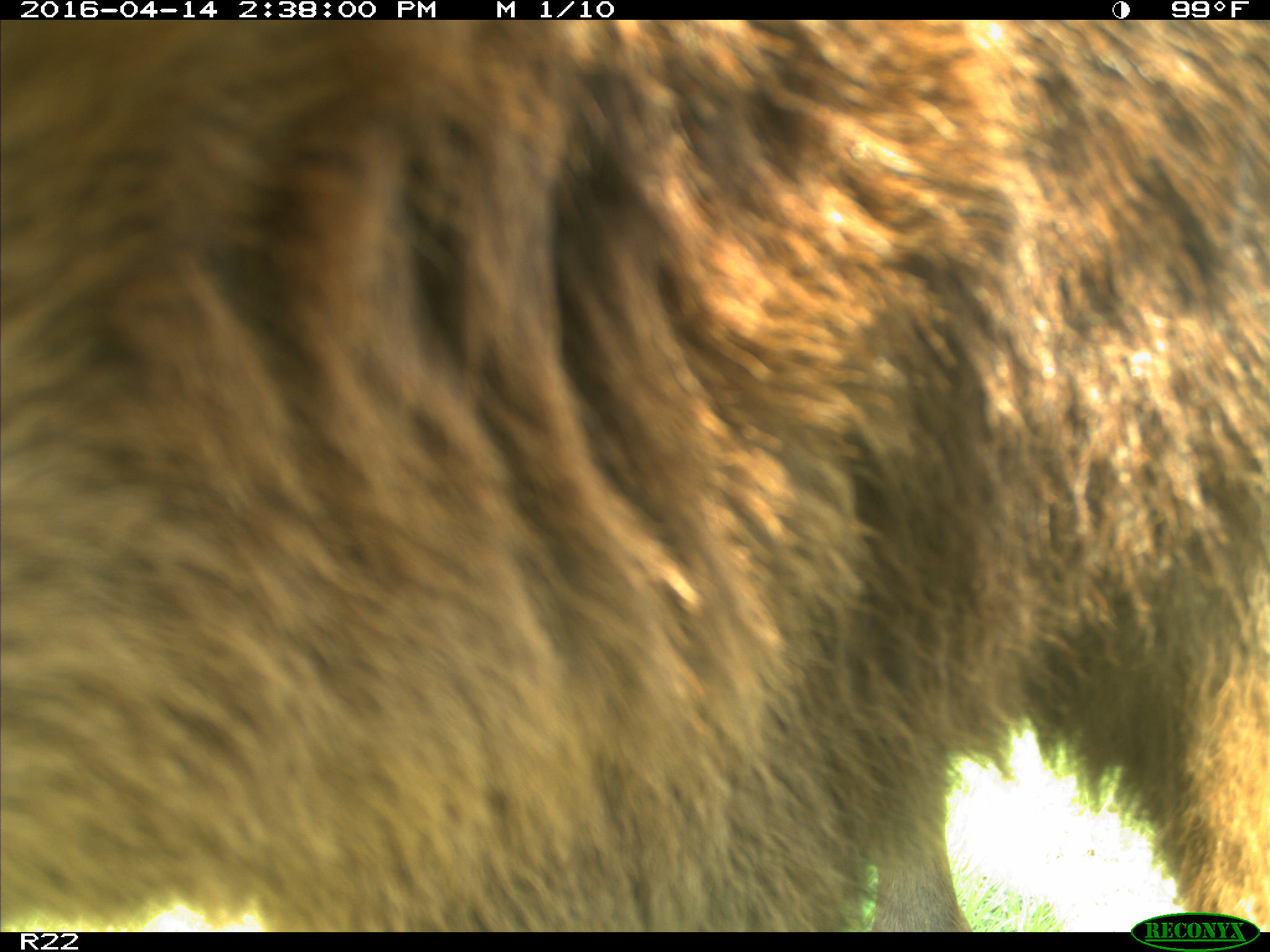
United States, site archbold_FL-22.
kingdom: Animalia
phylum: Chordata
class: Mammalia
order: Artiodactyla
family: Bovidae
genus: Bos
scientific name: Bos taurus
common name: domestic cow